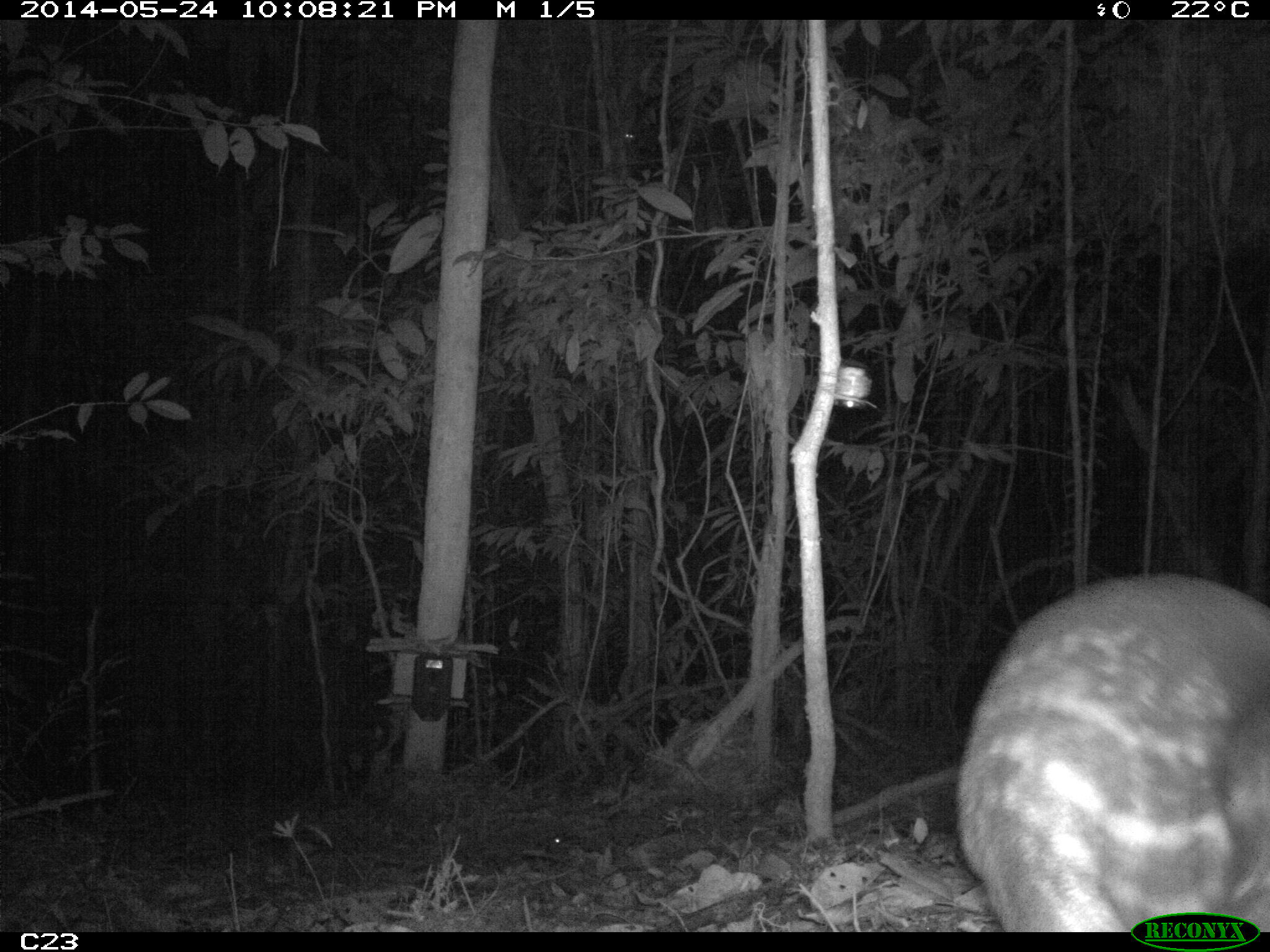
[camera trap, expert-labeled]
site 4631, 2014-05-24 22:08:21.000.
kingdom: Animalia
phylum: Chordata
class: Mammalia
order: Rodentia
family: Cuniculidae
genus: Cuniculus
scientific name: Cuniculus paca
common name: spotted paca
Cuniculus paca (spotted paca), count 1, age adult.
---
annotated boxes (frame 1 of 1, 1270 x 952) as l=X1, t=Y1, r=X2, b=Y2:
cuniculus paca: l=955, t=571, r=1268, b=931